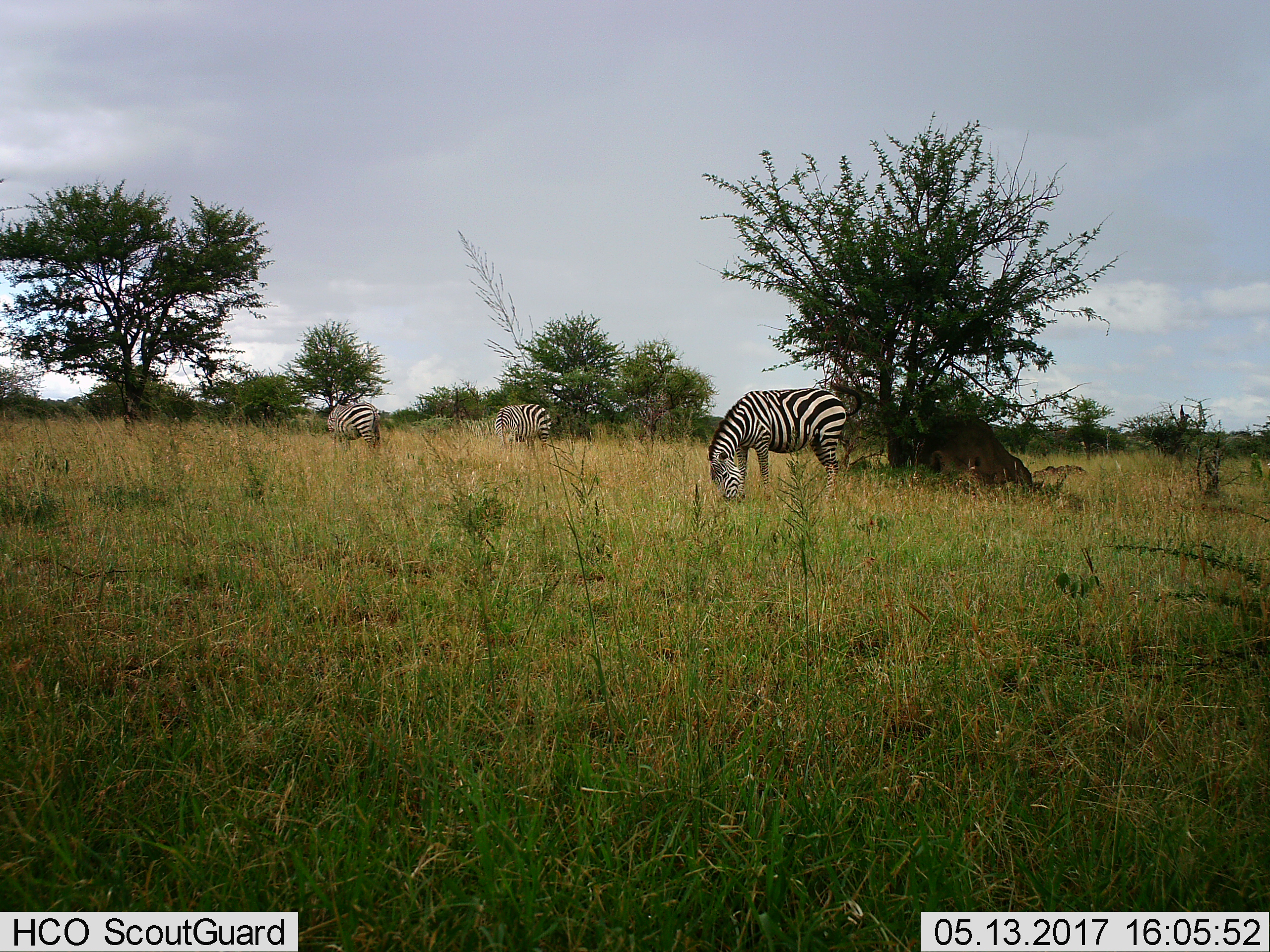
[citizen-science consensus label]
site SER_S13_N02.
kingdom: Animalia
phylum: Chordata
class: Mammalia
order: Perissodactyla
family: Equidae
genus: Equus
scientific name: Equus quagga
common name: plains zebra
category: zebraplains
Zebraplains (plains zebra) (Equus quagga), count 3. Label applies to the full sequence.